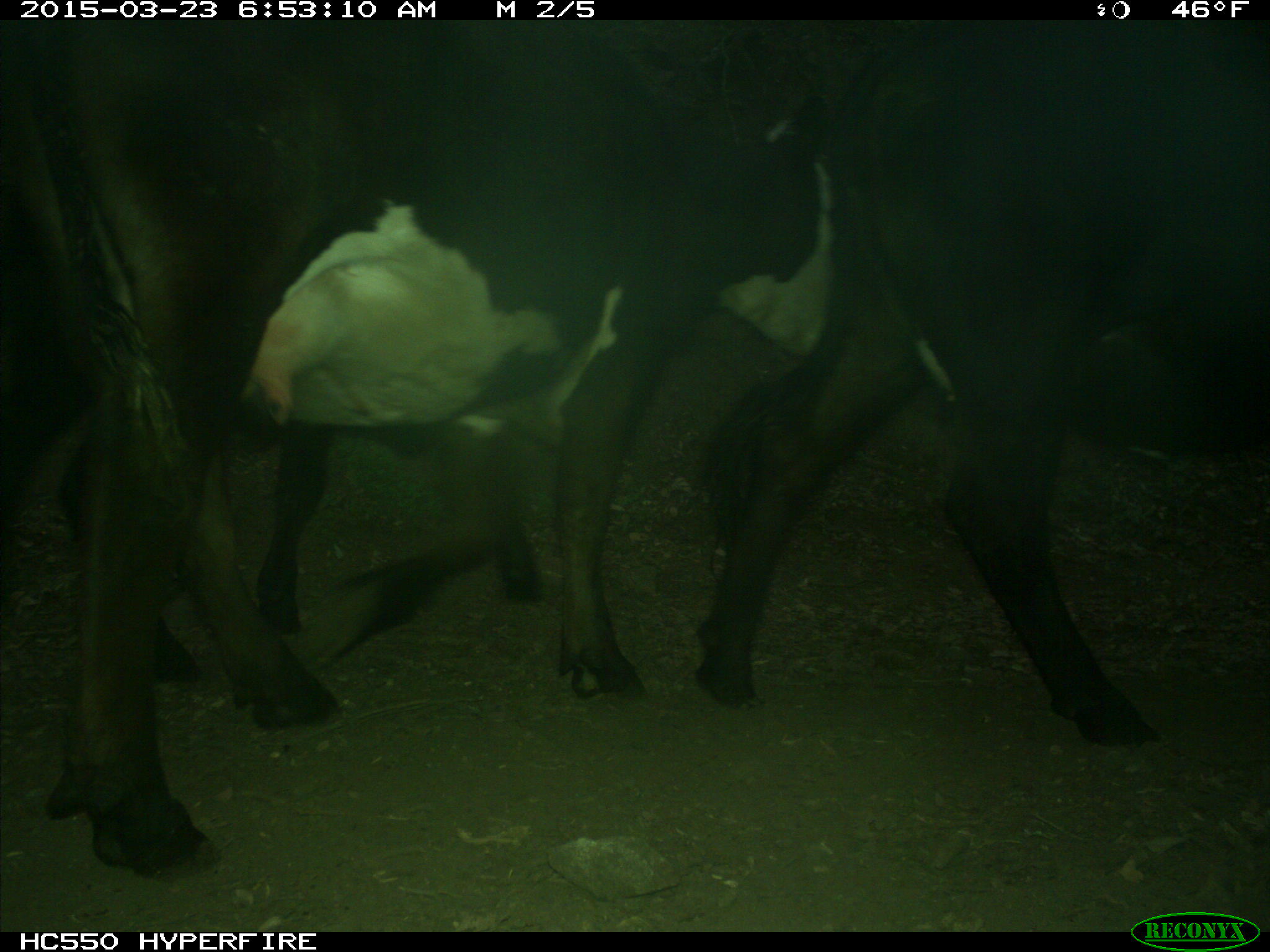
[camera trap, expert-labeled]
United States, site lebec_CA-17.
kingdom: Animalia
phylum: Chordata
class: Mammalia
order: Artiodactyla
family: Bovidae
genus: Bos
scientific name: Bos taurus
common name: domestic cow